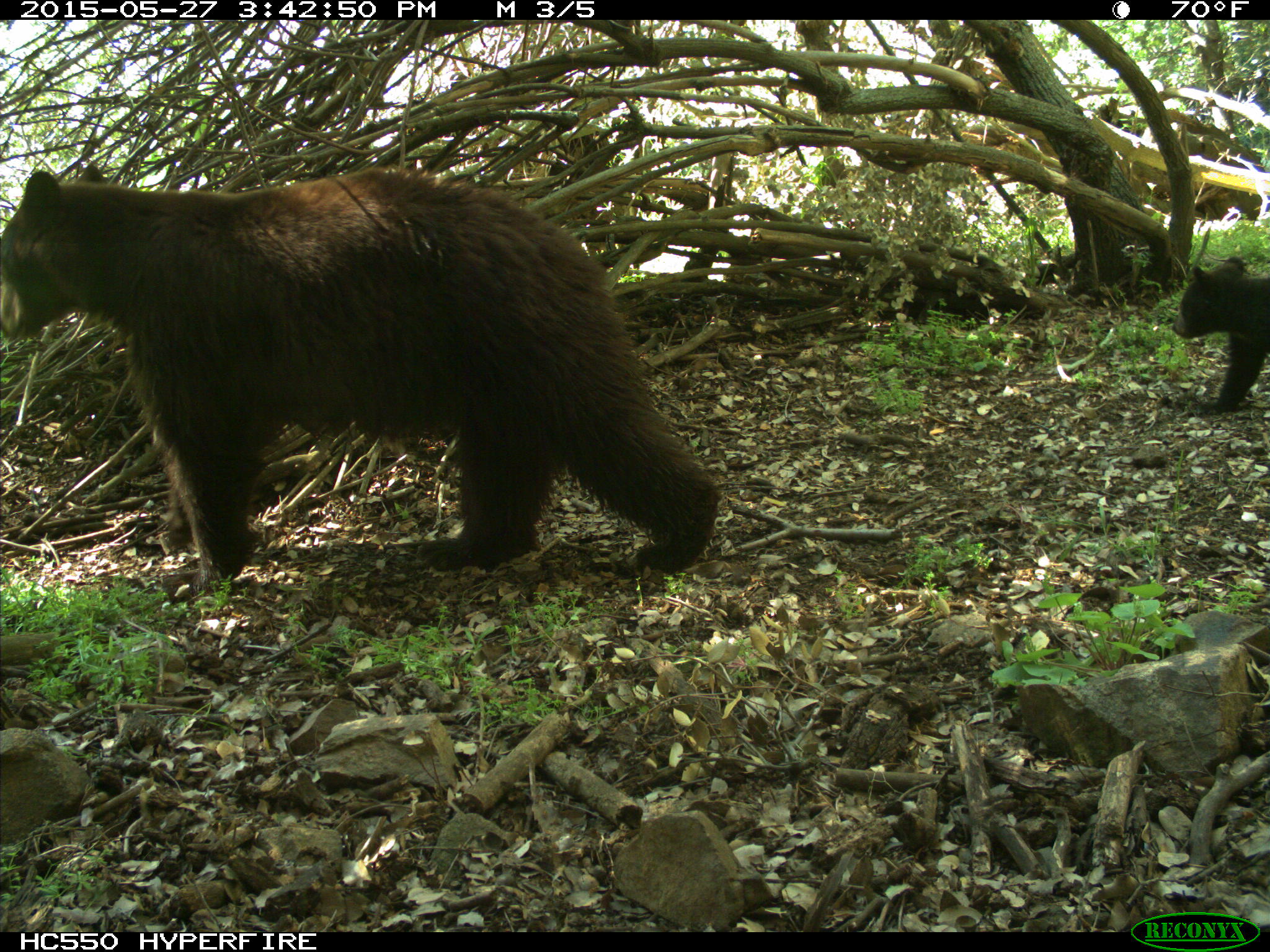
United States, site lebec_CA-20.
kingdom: Animalia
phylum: Chordata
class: Mammalia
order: Carnivora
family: Ursidae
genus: Ursus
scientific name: Ursus americanus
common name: american black bear